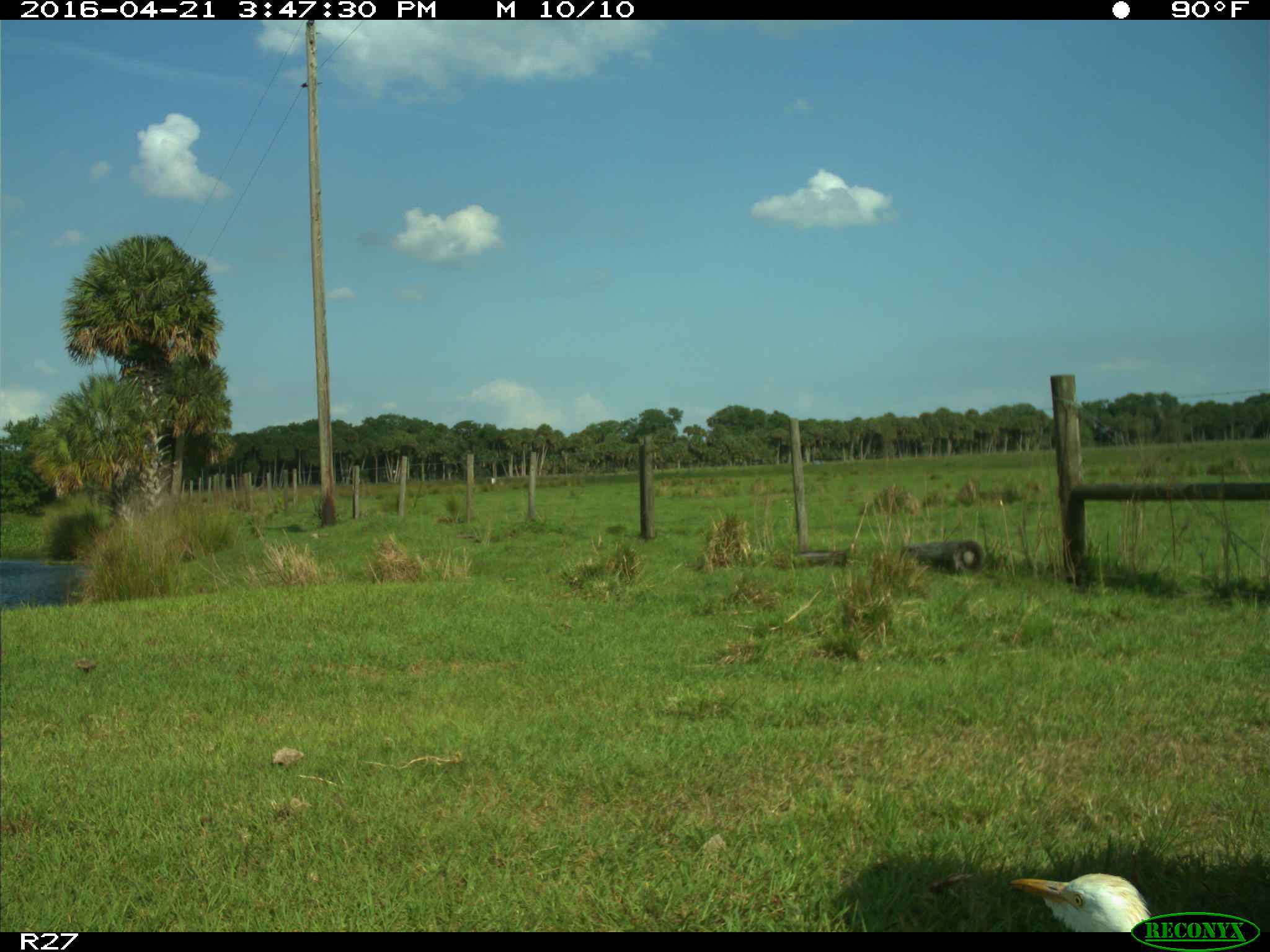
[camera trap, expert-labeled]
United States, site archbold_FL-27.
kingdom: Animalia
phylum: Chordata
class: Mammalia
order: Carnivora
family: Felidae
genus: Lynx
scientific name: Lynx rufus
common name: bobcat